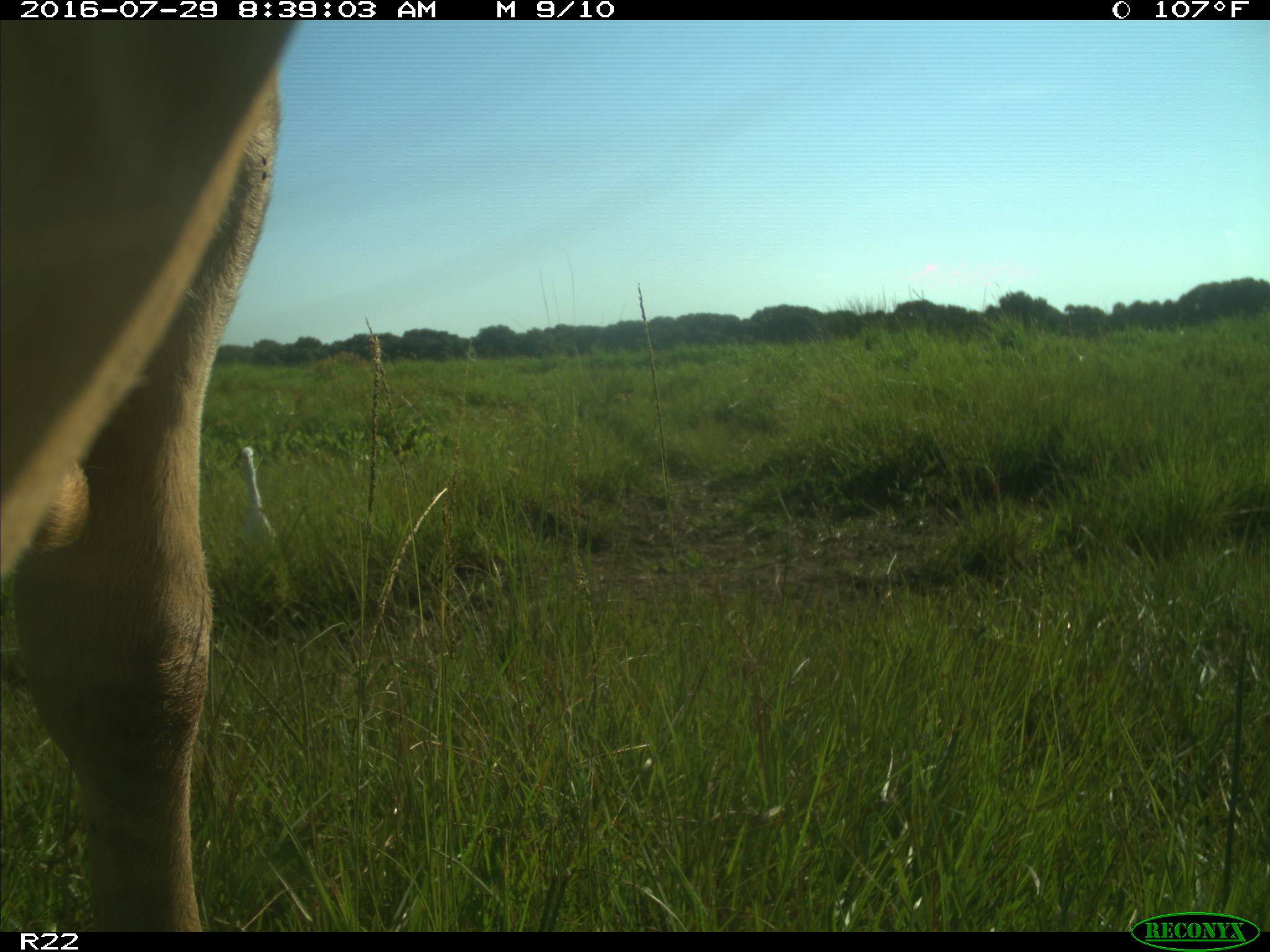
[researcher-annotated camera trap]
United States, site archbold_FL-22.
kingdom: Animalia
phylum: Chordata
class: Mammalia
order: Artiodactyla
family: Bovidae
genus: Bos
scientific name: Bos taurus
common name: domestic cow